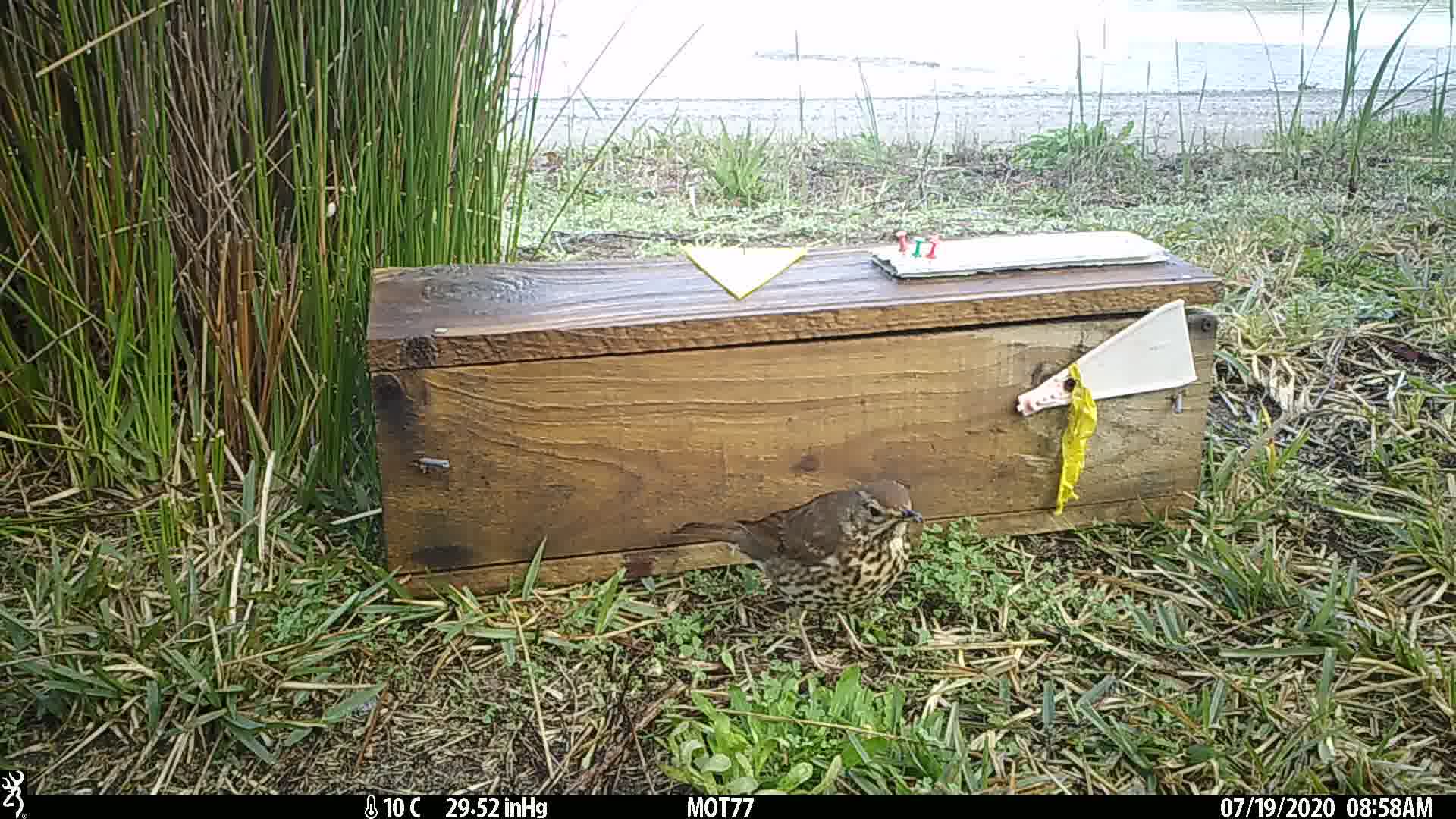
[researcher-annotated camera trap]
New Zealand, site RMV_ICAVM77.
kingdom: Animalia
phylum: Chordata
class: Aves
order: Passeriformes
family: Turdidae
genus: Turdus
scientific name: Turdus philomelos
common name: song thrush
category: thrush